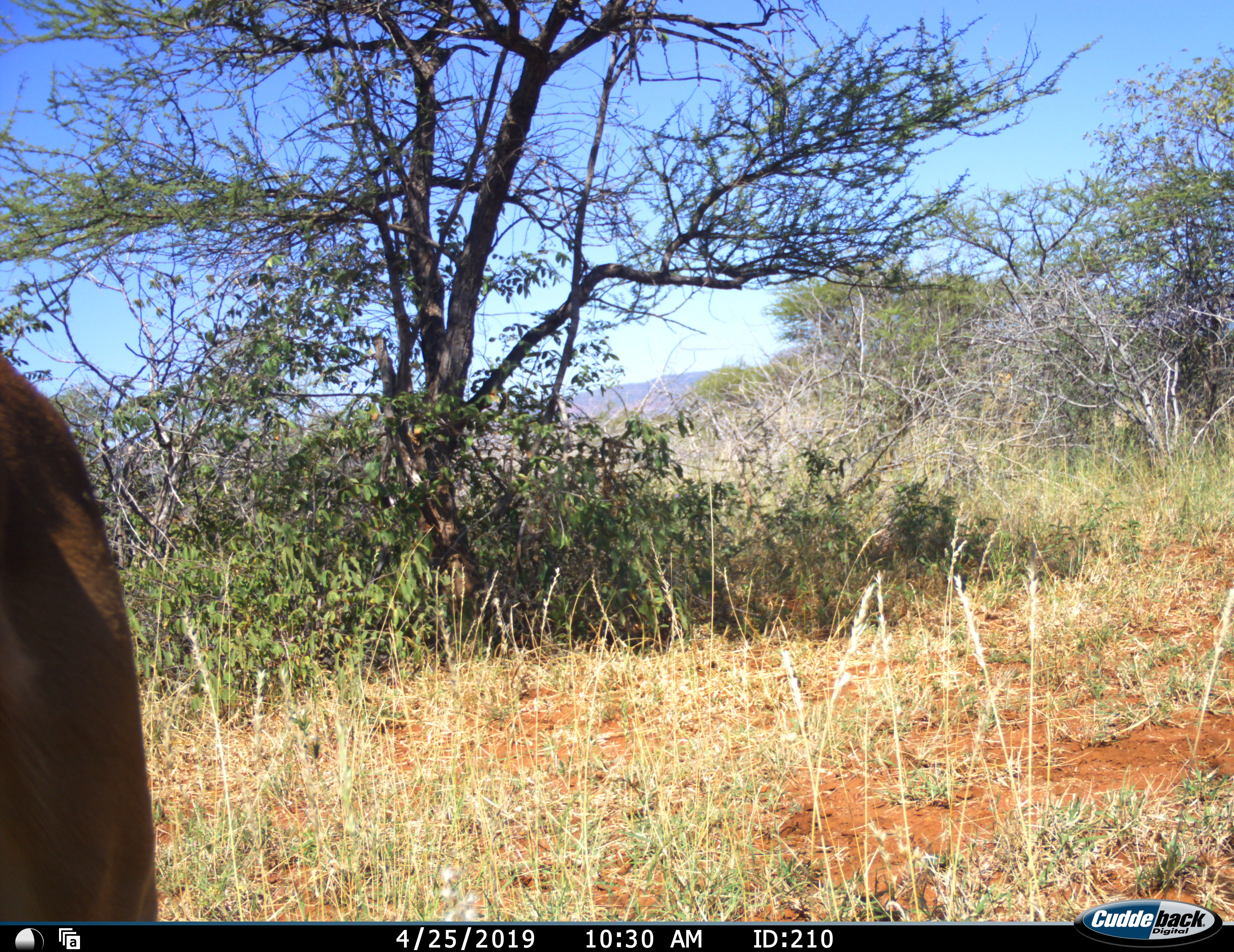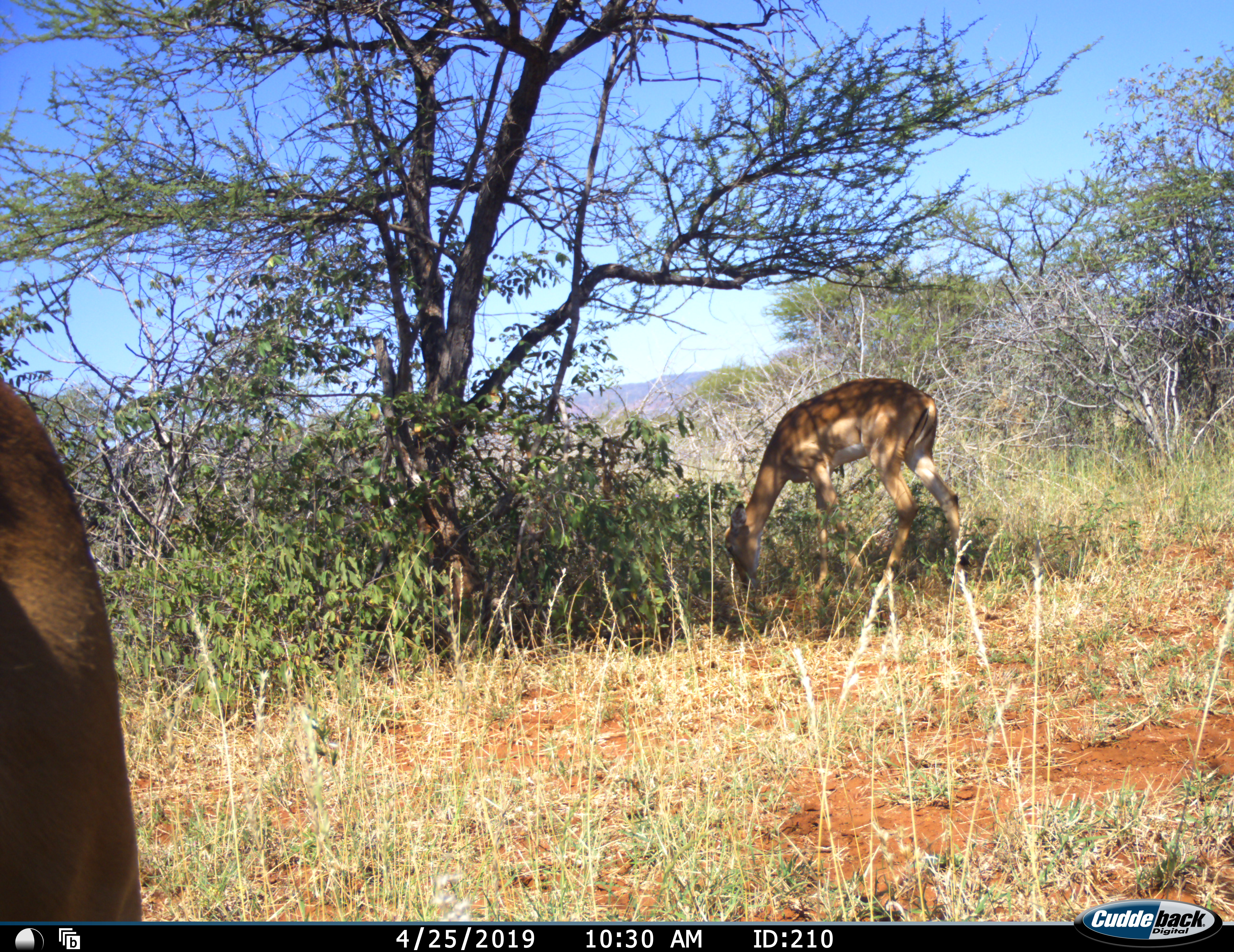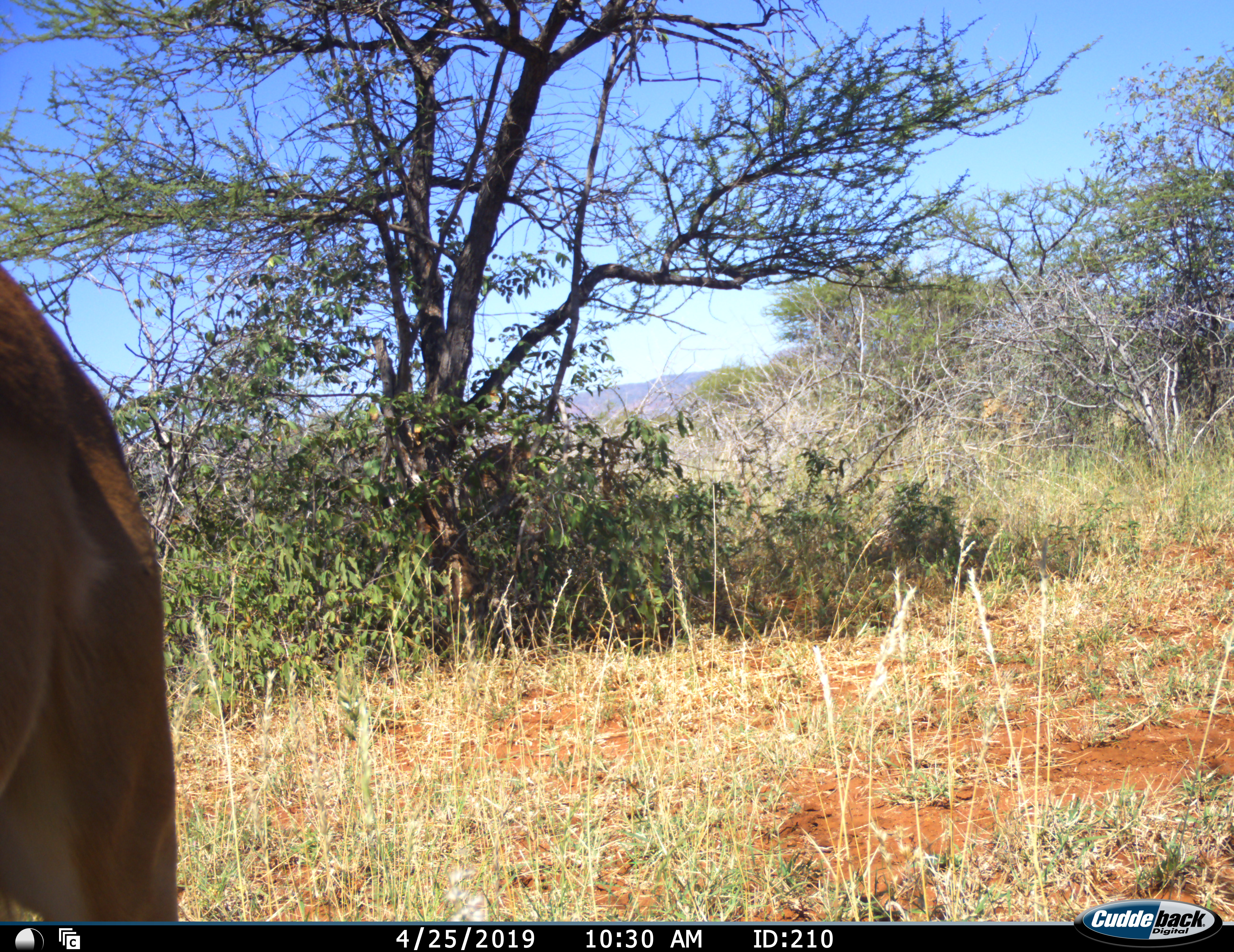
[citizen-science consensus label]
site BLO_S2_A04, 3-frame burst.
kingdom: Animalia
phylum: Chordata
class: Mammalia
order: Artiodactyla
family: Bovidae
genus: Aepyceros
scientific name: Aepyceros melampus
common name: impala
Impala (Aepyceros melampus), count 2. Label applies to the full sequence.